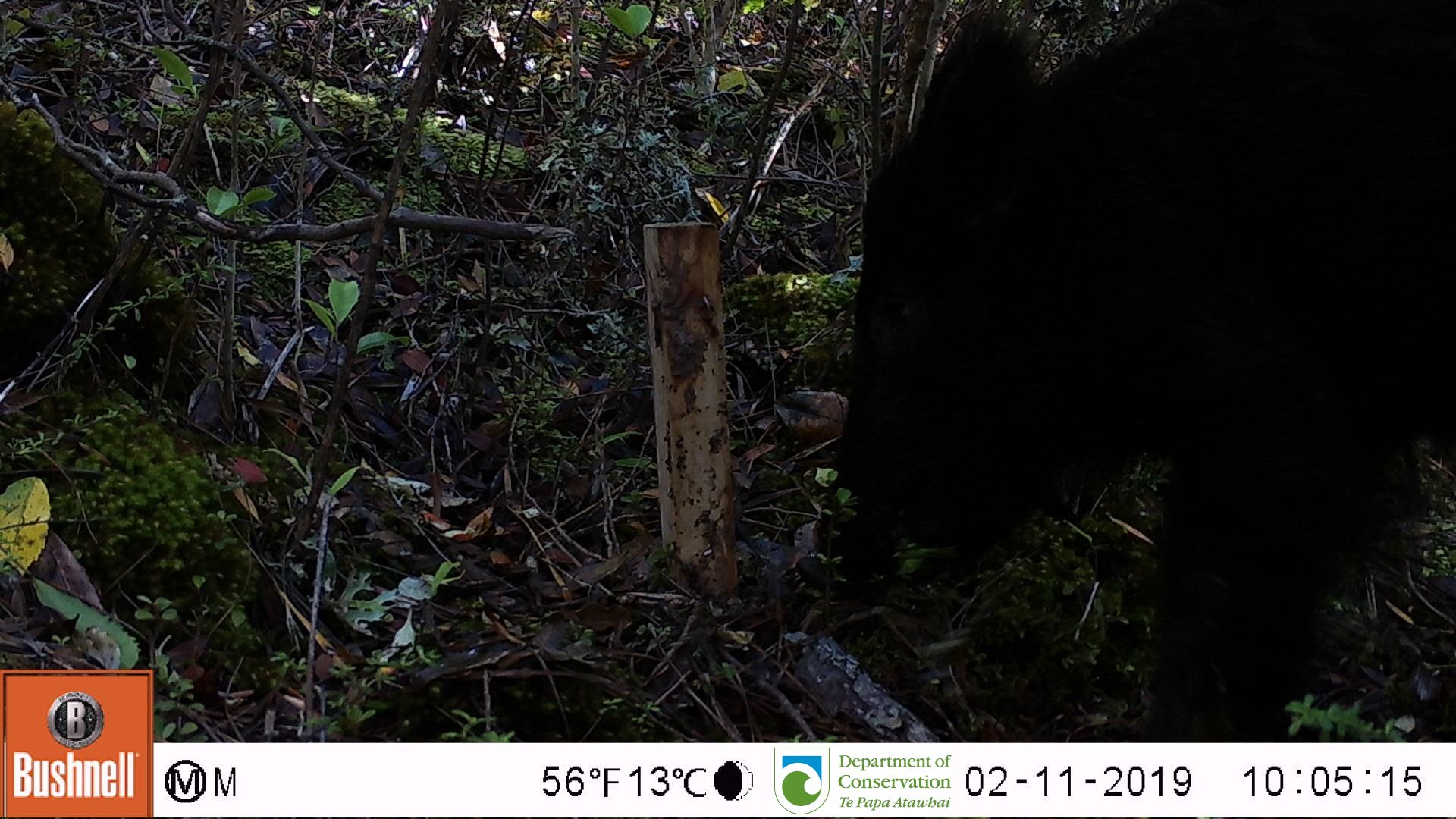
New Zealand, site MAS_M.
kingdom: Animalia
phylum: Chordata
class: Mammalia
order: Artiodactyla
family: Suidae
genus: Sus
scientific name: Sus scrofa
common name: pig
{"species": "pig (Sus scrofa)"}